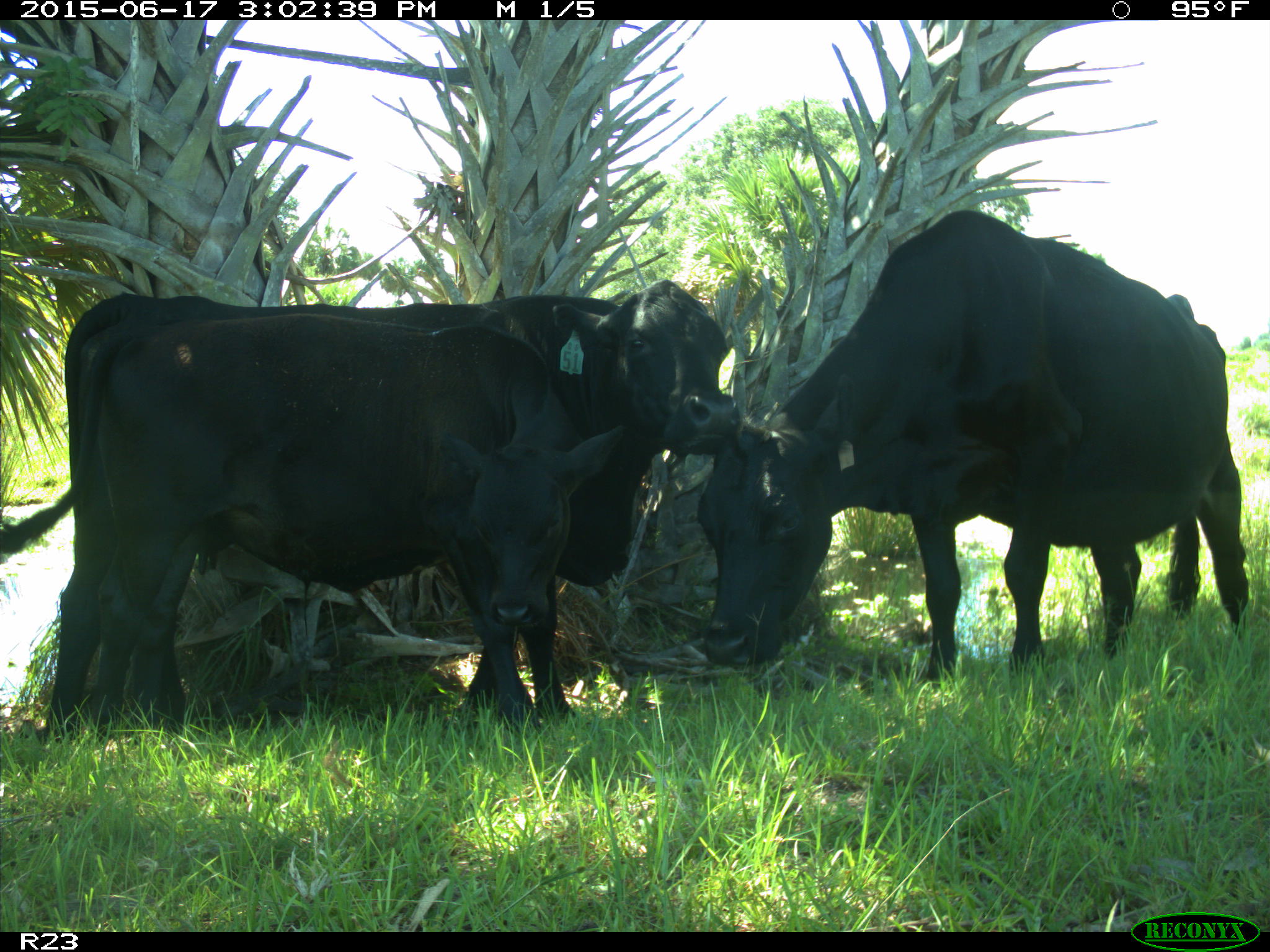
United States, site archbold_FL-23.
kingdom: Animalia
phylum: Chordata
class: Mammalia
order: Artiodactyla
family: Bovidae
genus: Bos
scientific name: Bos taurus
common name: domestic cow